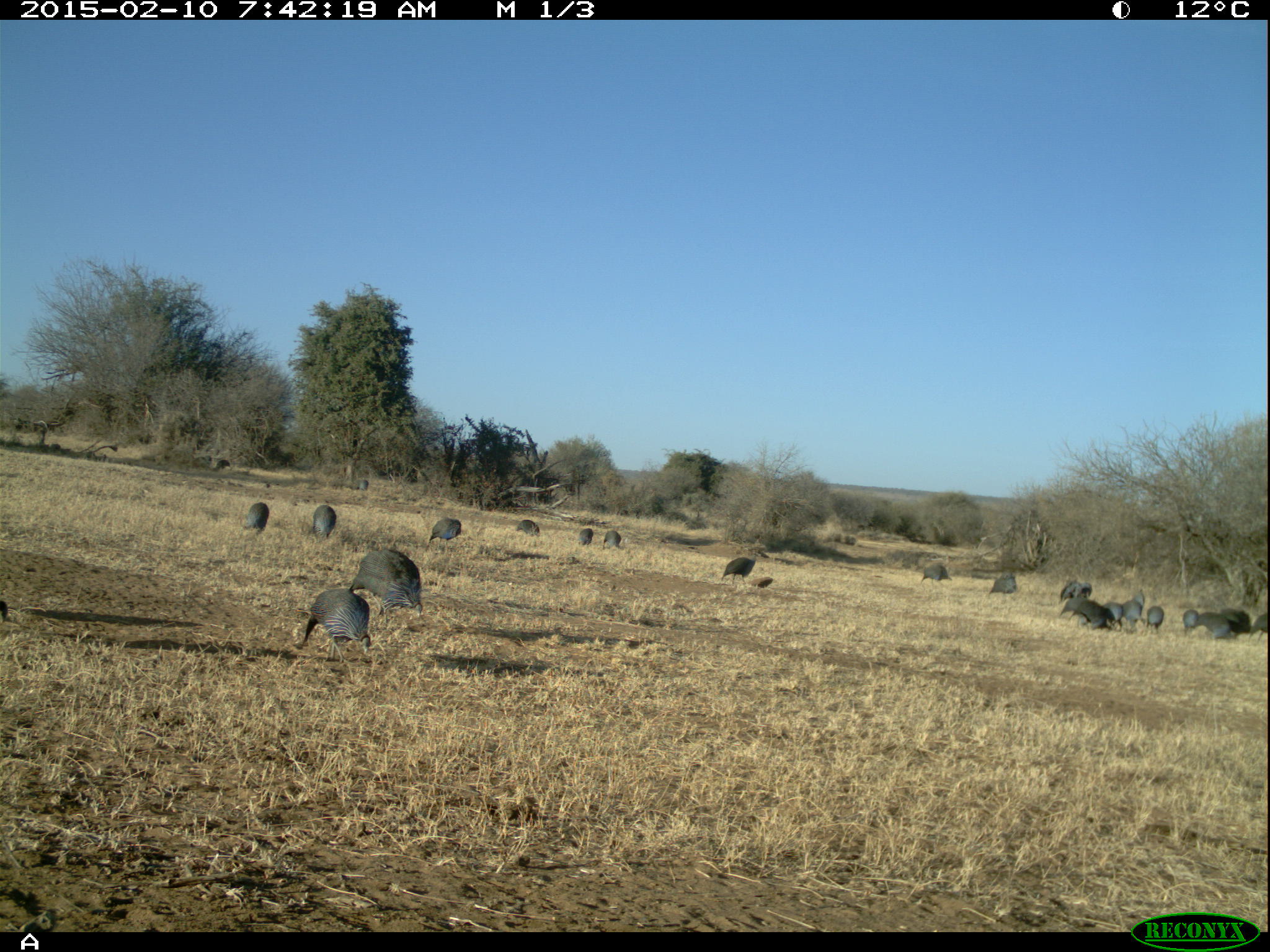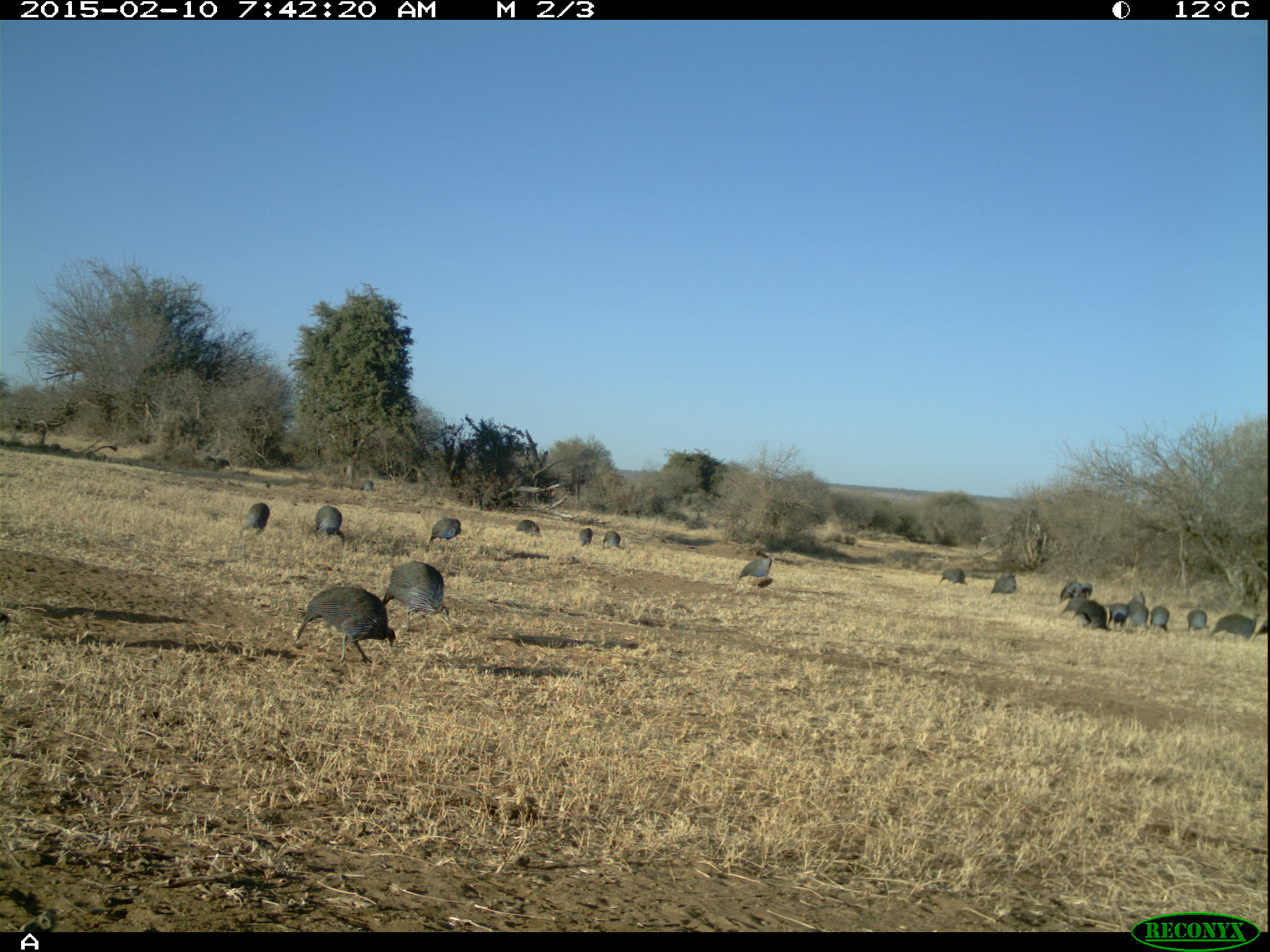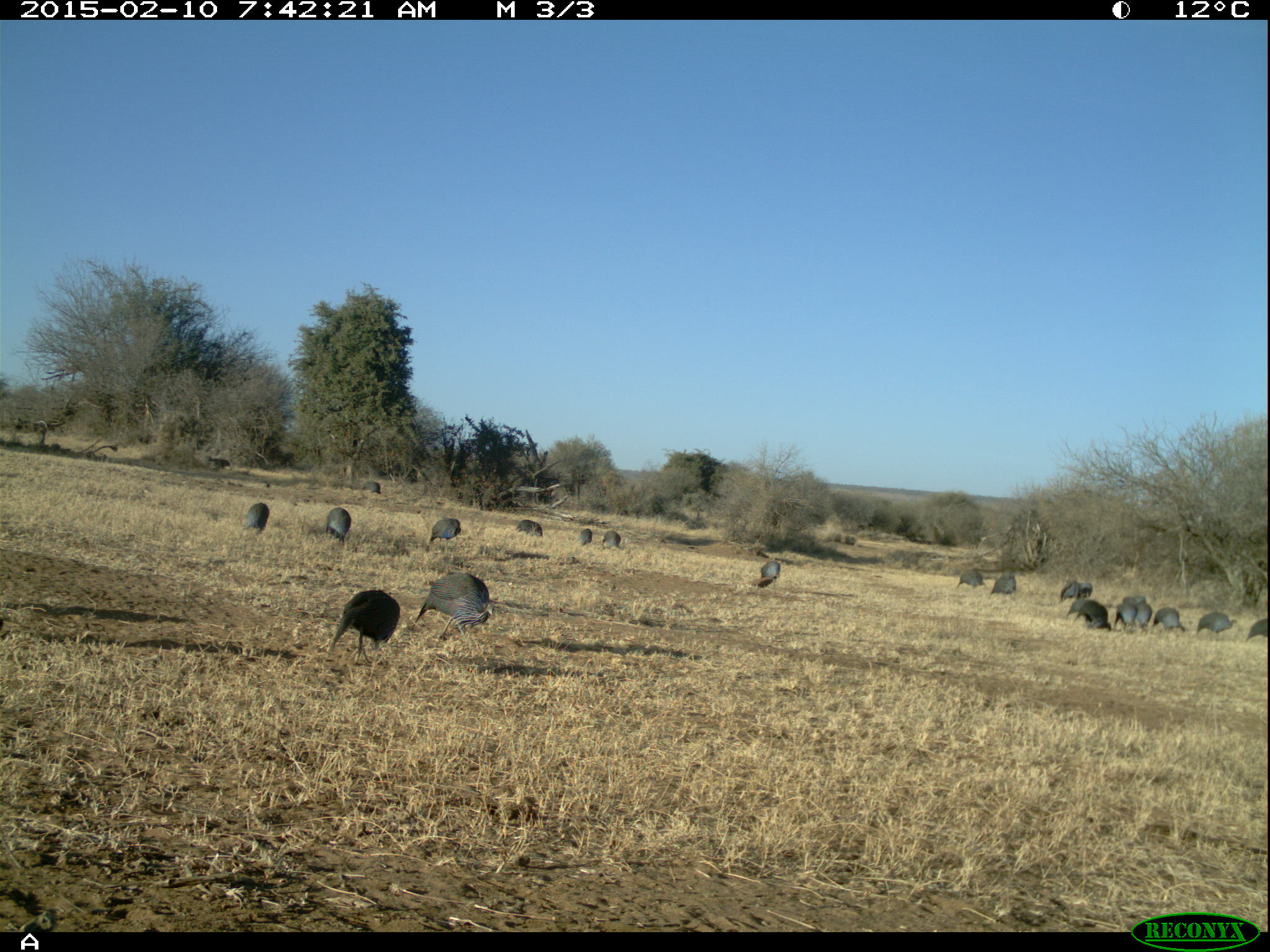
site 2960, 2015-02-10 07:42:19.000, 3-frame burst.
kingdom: Animalia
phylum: Chordata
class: Aves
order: Galliformes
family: Numididae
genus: Acryllium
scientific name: Acryllium vulturinum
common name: vulturine guineafowl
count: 21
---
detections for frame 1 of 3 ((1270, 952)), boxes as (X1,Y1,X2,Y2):
group: (1,454,1268,664)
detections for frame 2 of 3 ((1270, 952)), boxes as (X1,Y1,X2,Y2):
group: (2,446,1270,667)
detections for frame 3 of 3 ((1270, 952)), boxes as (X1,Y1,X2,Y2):
group: (203,453,1267,668)